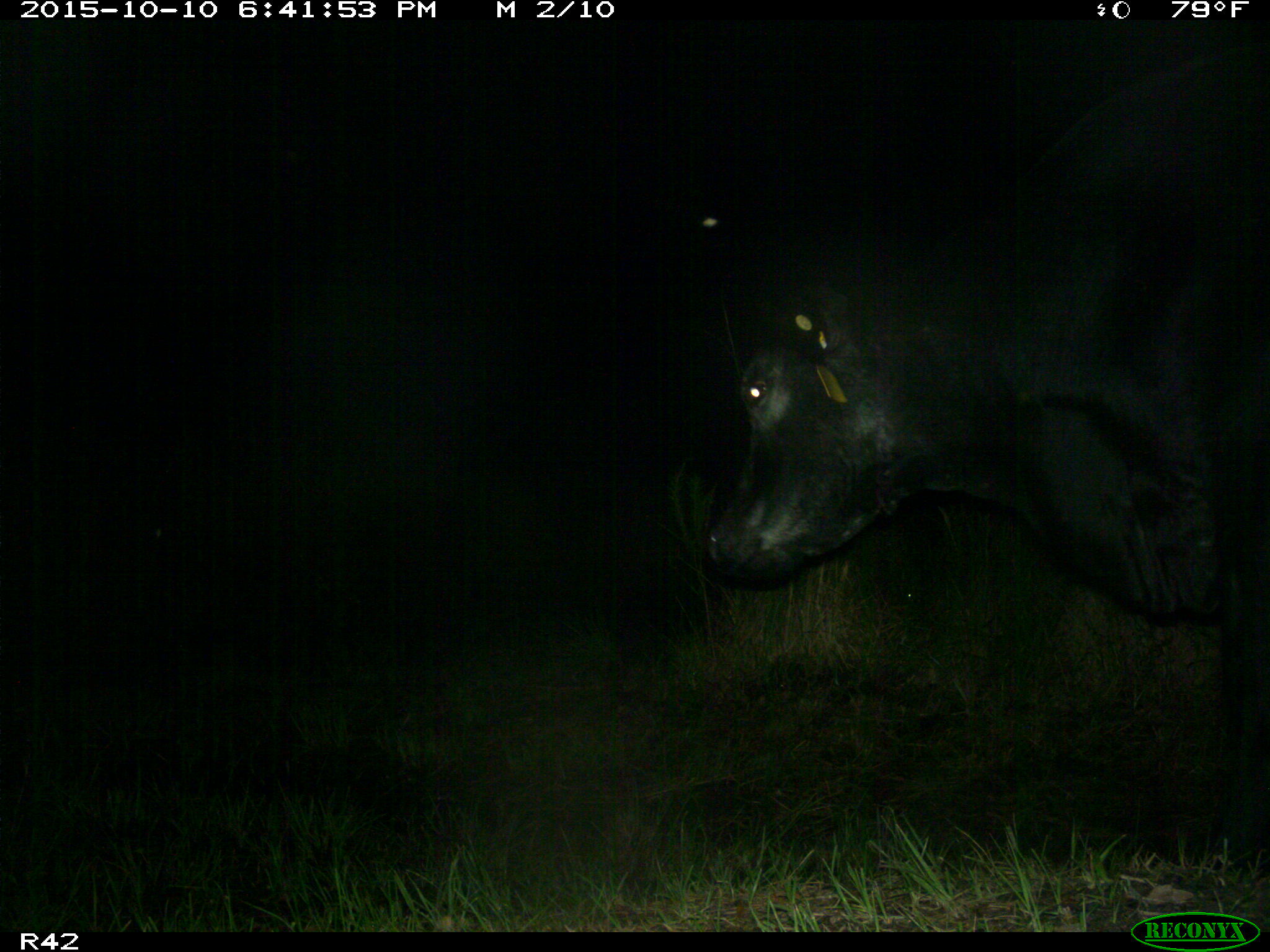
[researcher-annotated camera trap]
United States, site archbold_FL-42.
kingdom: Animalia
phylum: Chordata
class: Mammalia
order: Artiodactyla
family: Bovidae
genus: Bos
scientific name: Bos taurus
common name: domestic cow